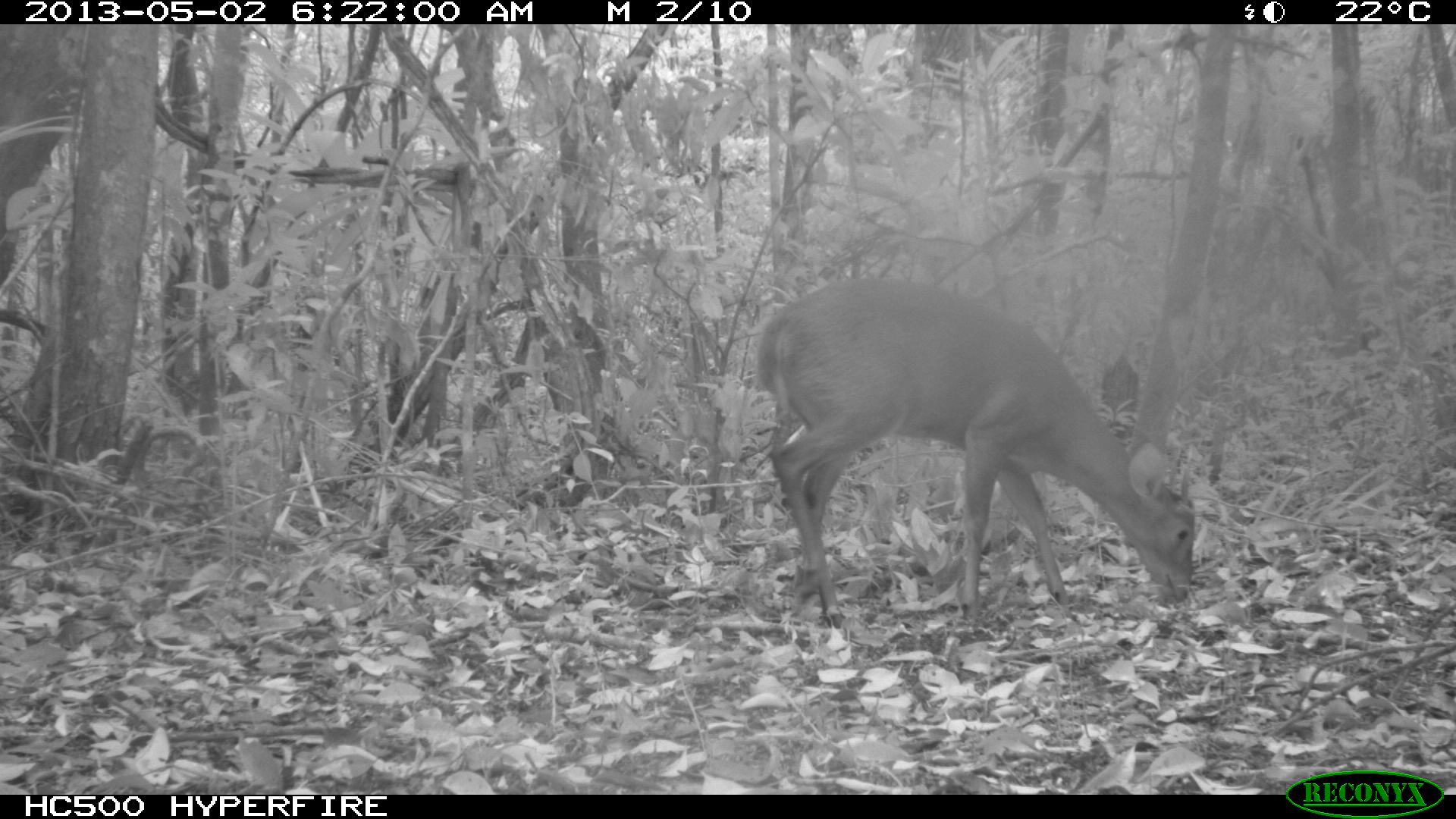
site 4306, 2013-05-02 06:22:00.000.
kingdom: Animalia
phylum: Chordata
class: Mammalia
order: Artiodactyla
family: Cervidae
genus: Mazama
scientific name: Mazama temama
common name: central american red brocket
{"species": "Mazama temama (central american red brocket)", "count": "1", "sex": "male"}